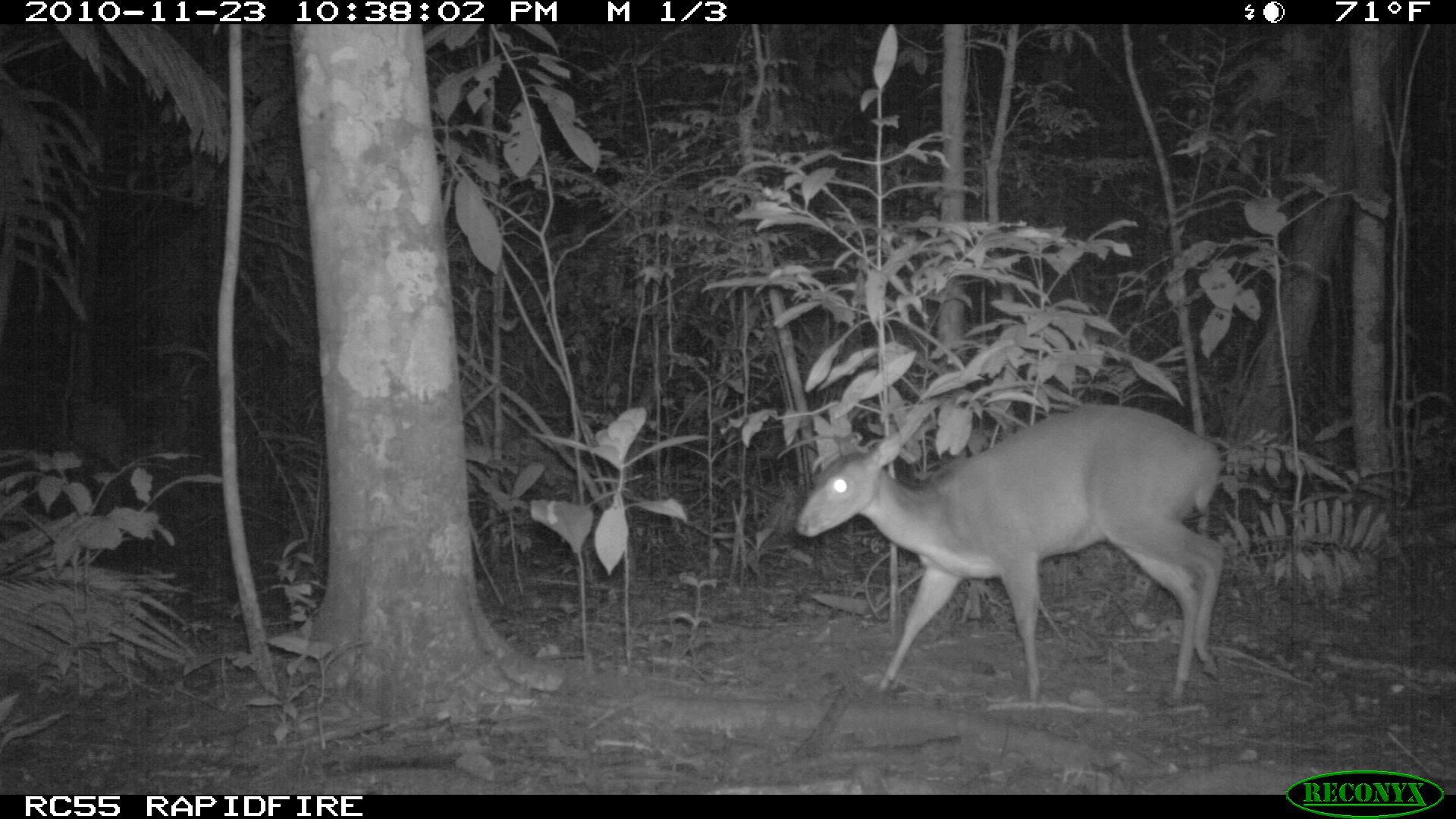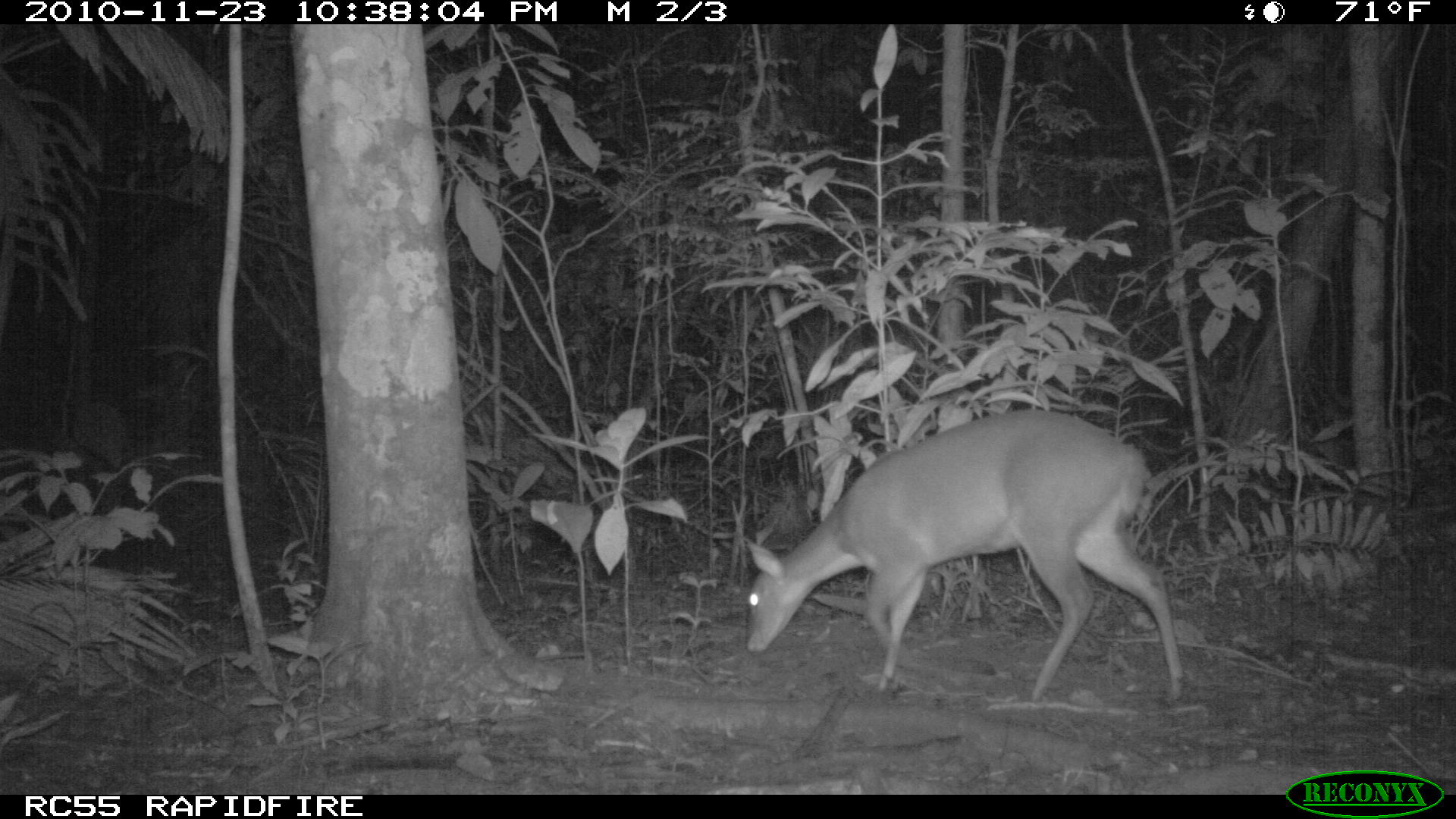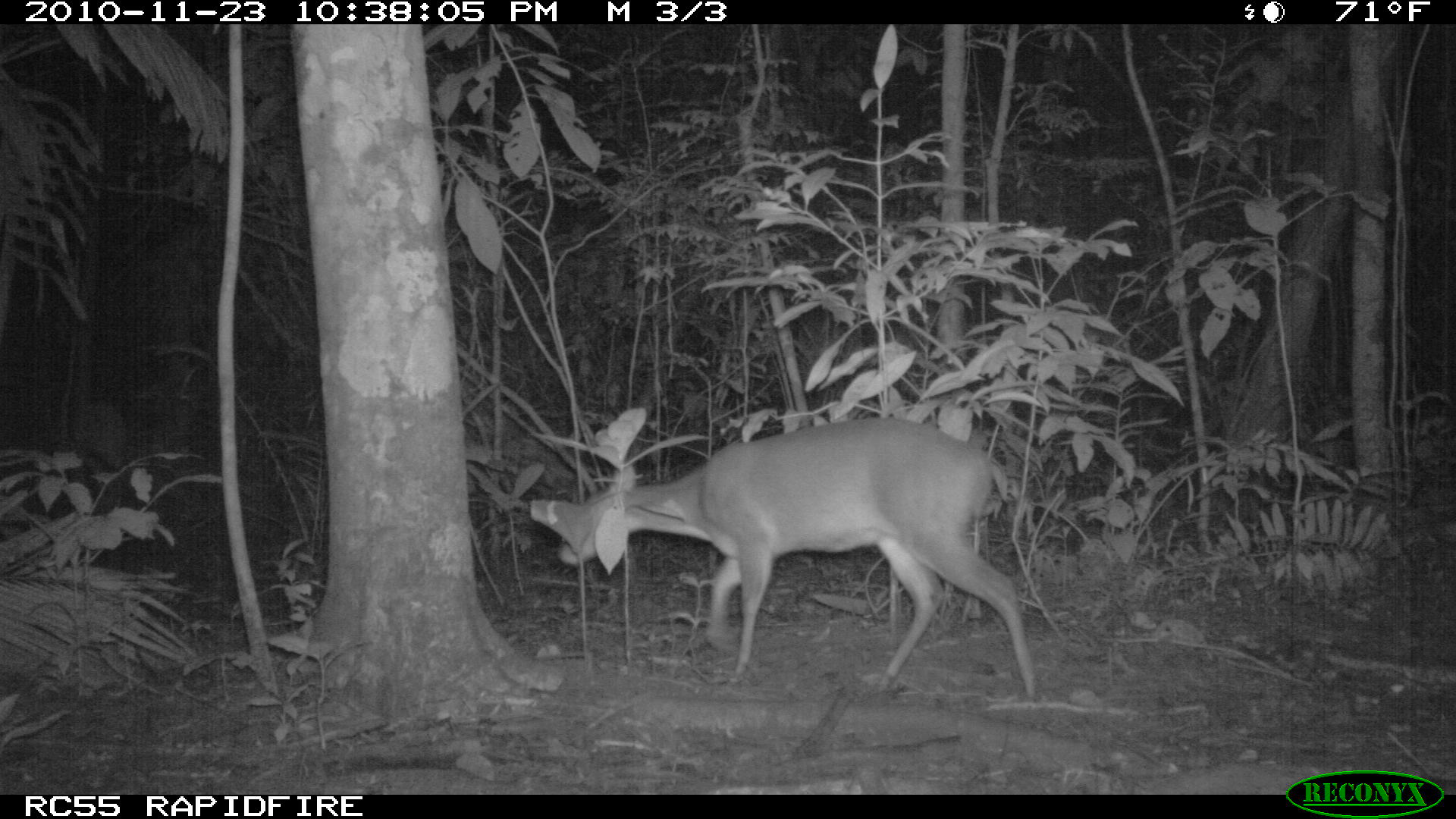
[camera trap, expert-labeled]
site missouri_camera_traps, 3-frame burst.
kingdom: Animalia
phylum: Chordata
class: Mammalia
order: Artiodactyla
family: Cervidae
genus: Mazama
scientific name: Mazama americana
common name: red brocket deer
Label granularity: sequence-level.